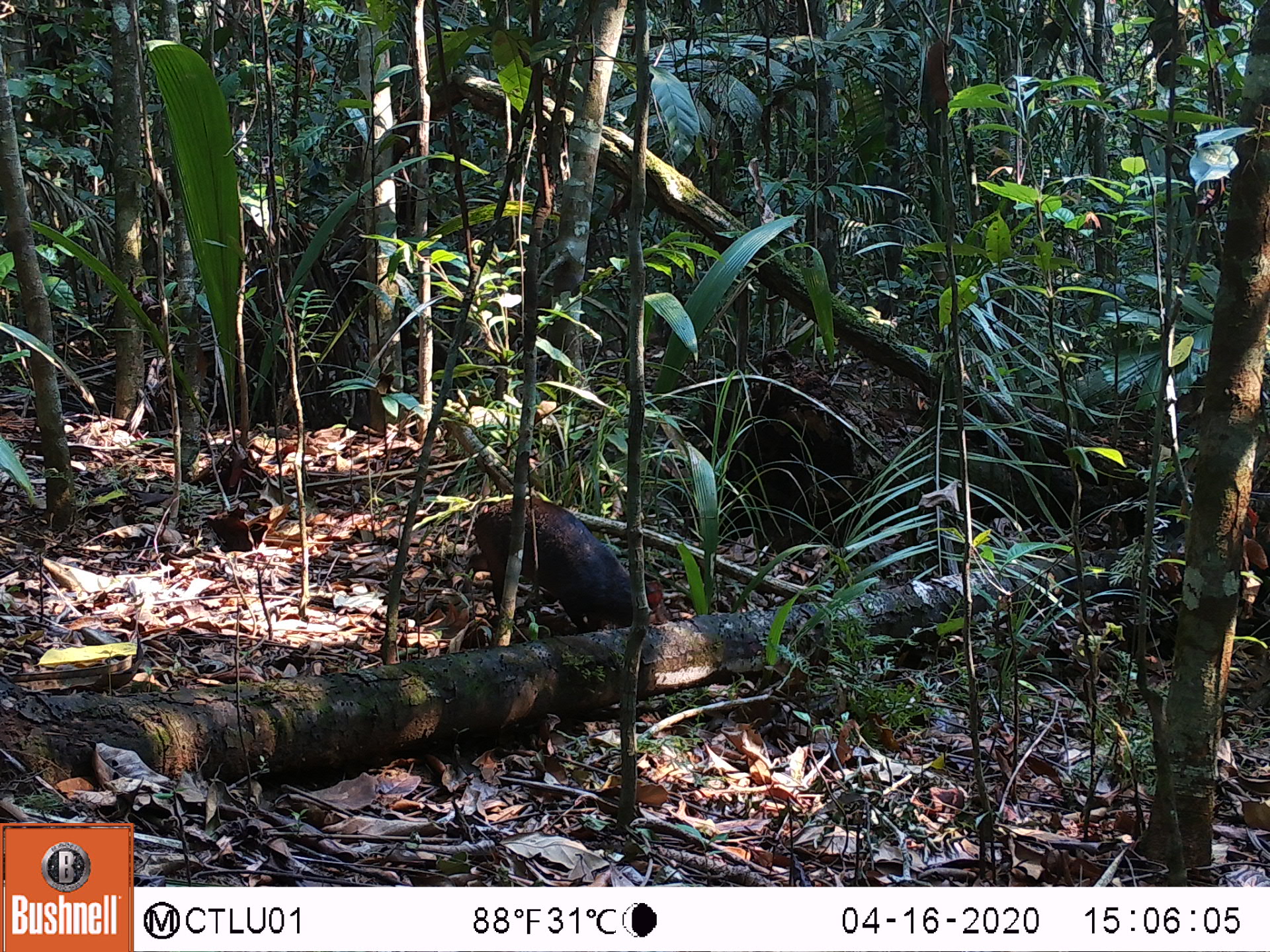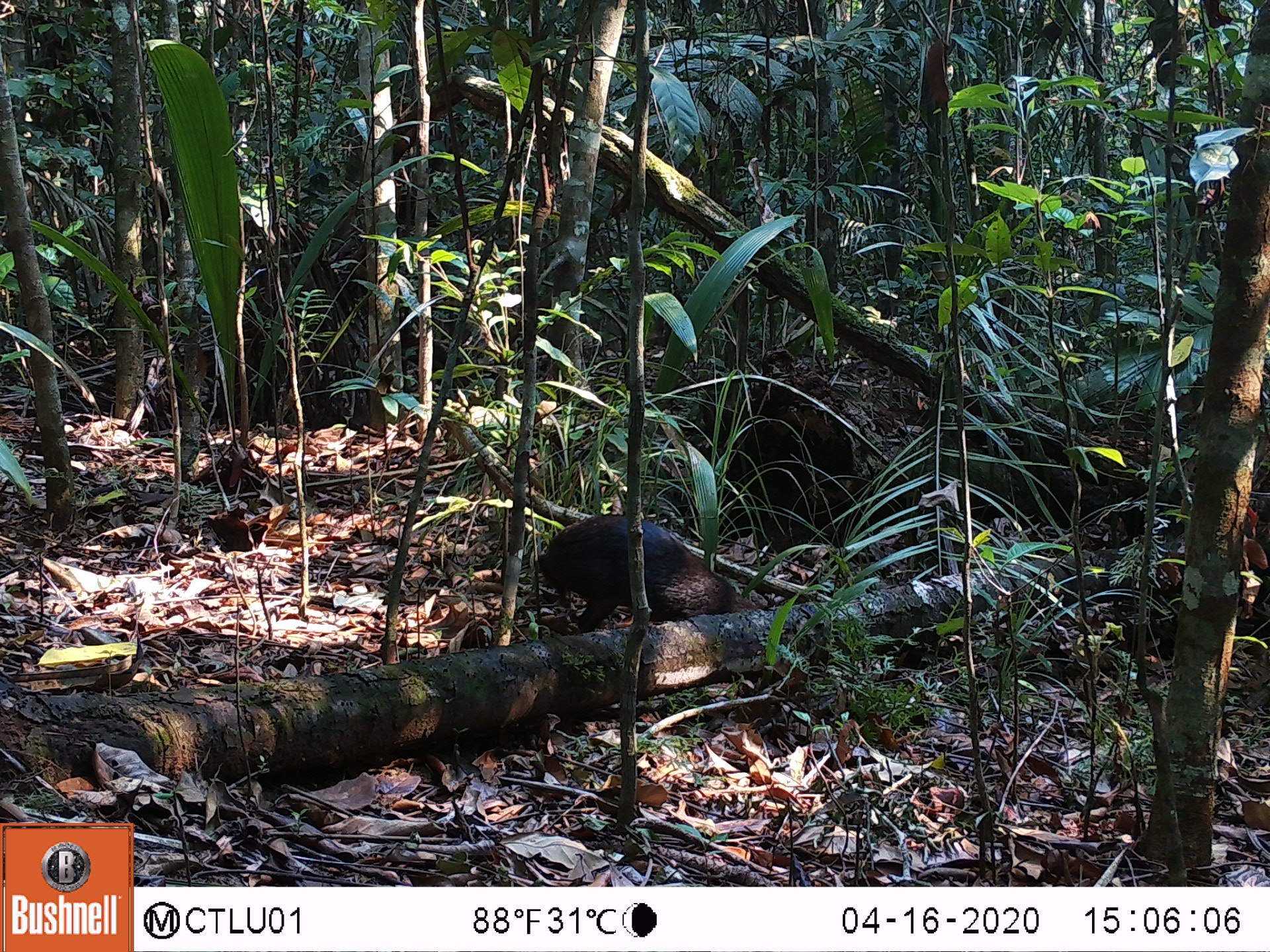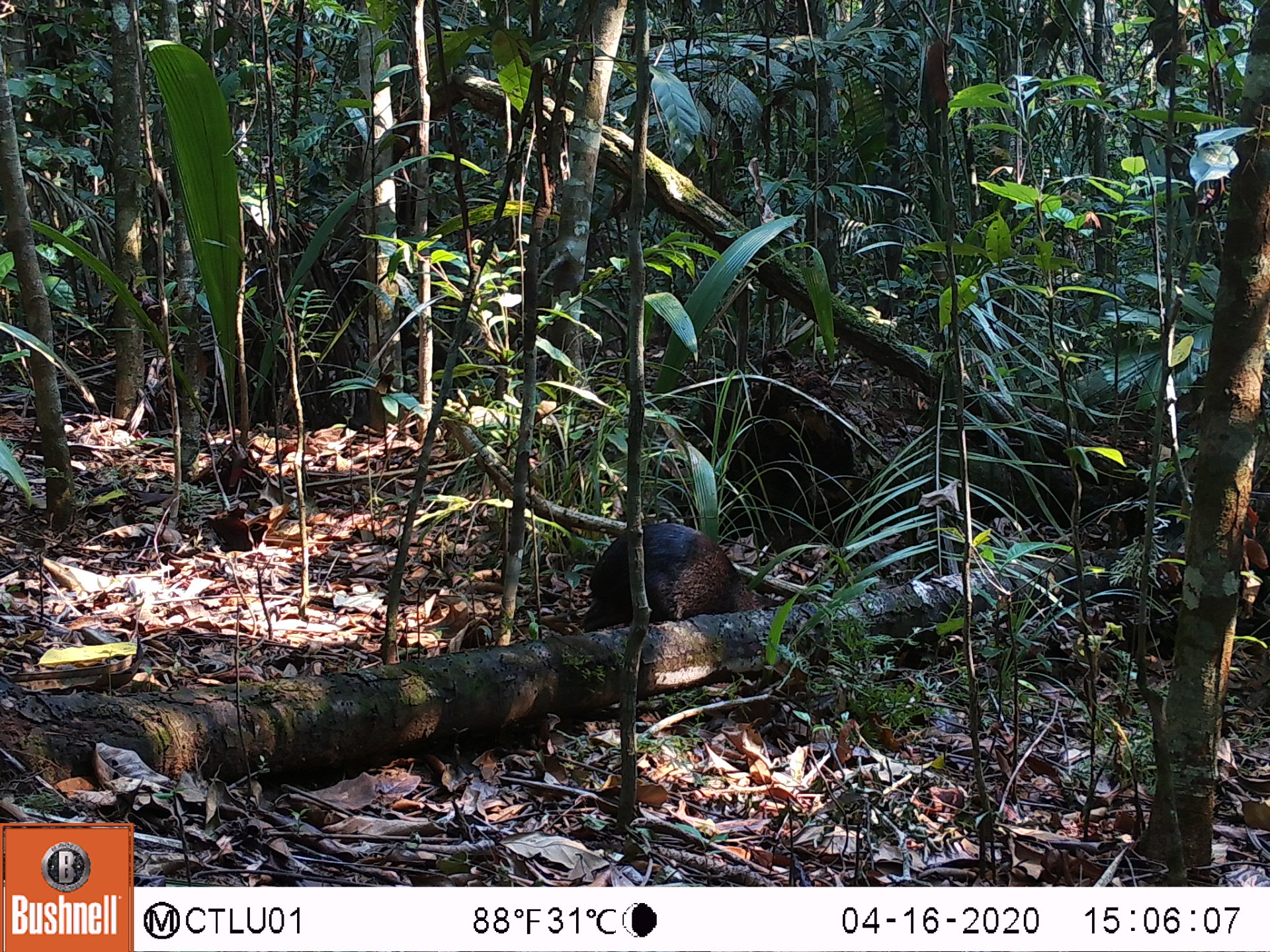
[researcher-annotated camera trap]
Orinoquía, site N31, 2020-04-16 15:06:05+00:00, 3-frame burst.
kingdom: Animalia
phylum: Chordata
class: Mammalia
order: Rodentia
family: Dasyproctidae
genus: Dasyprocta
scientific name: Dasyprocta fuliginosa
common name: black agouti